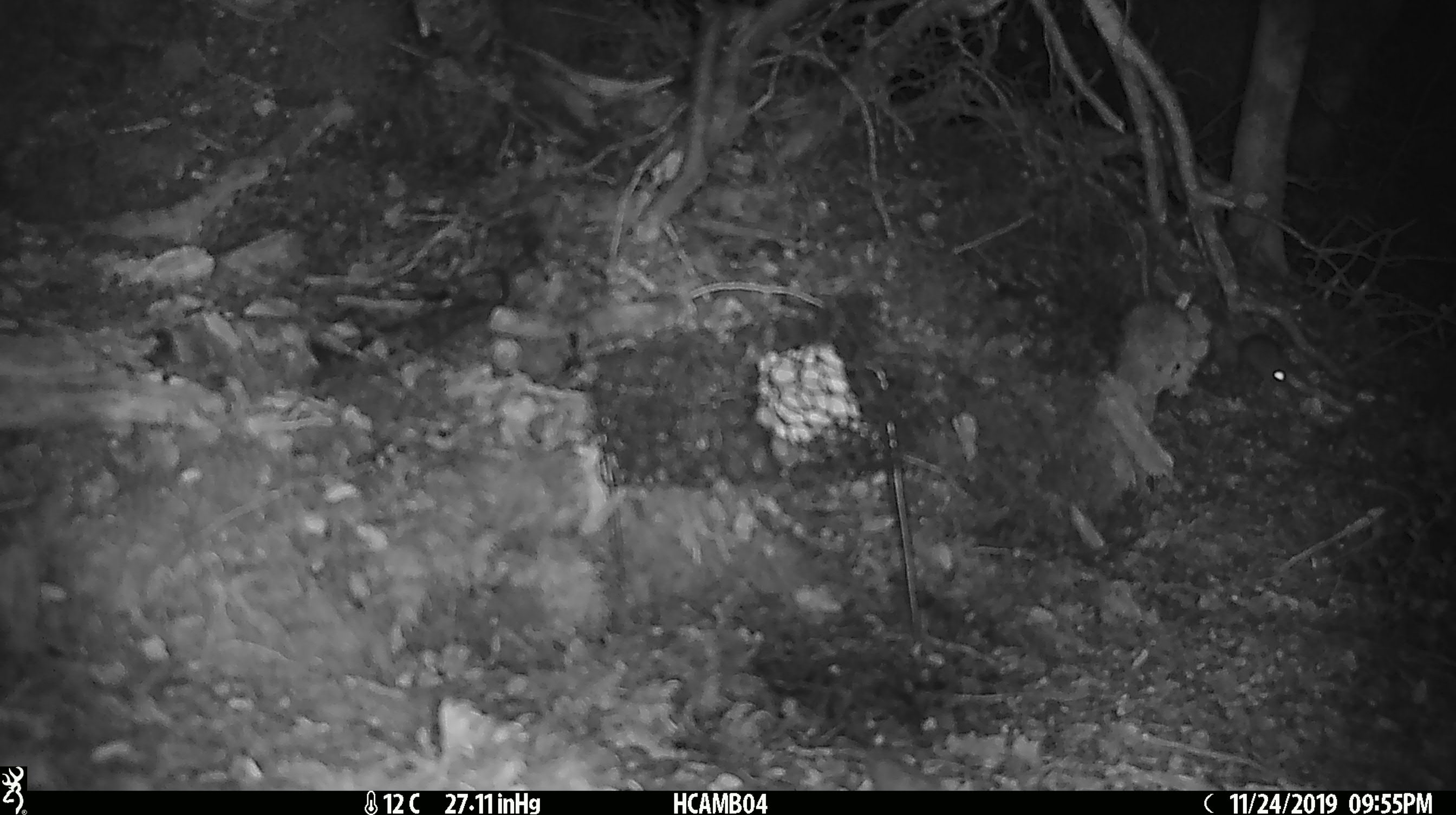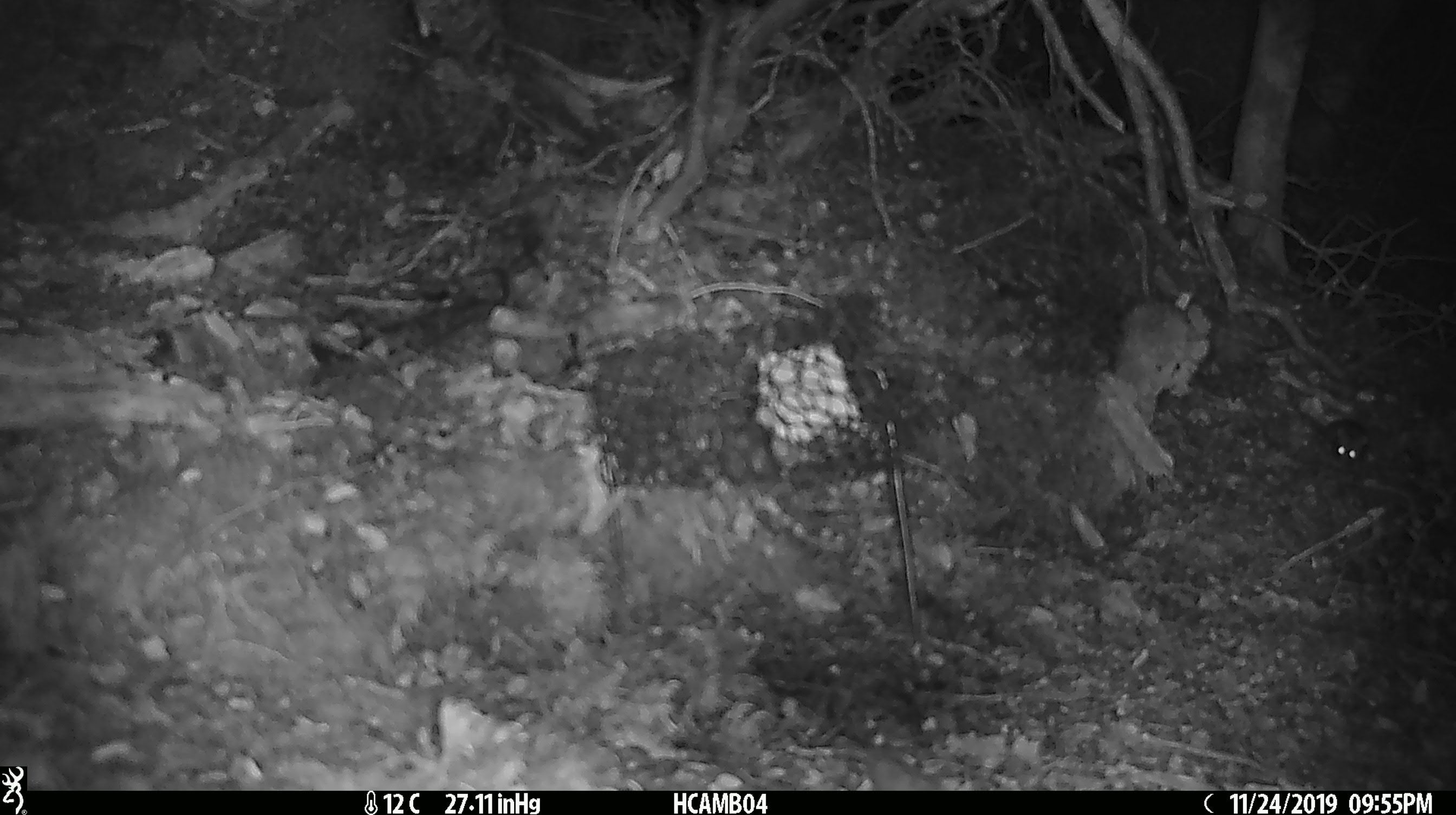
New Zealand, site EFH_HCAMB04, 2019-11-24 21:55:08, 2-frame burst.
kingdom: Animalia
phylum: Chordata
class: Mammalia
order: Rodentia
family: Muridae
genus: Mus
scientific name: Mus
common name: mouse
Mouse (Mus).